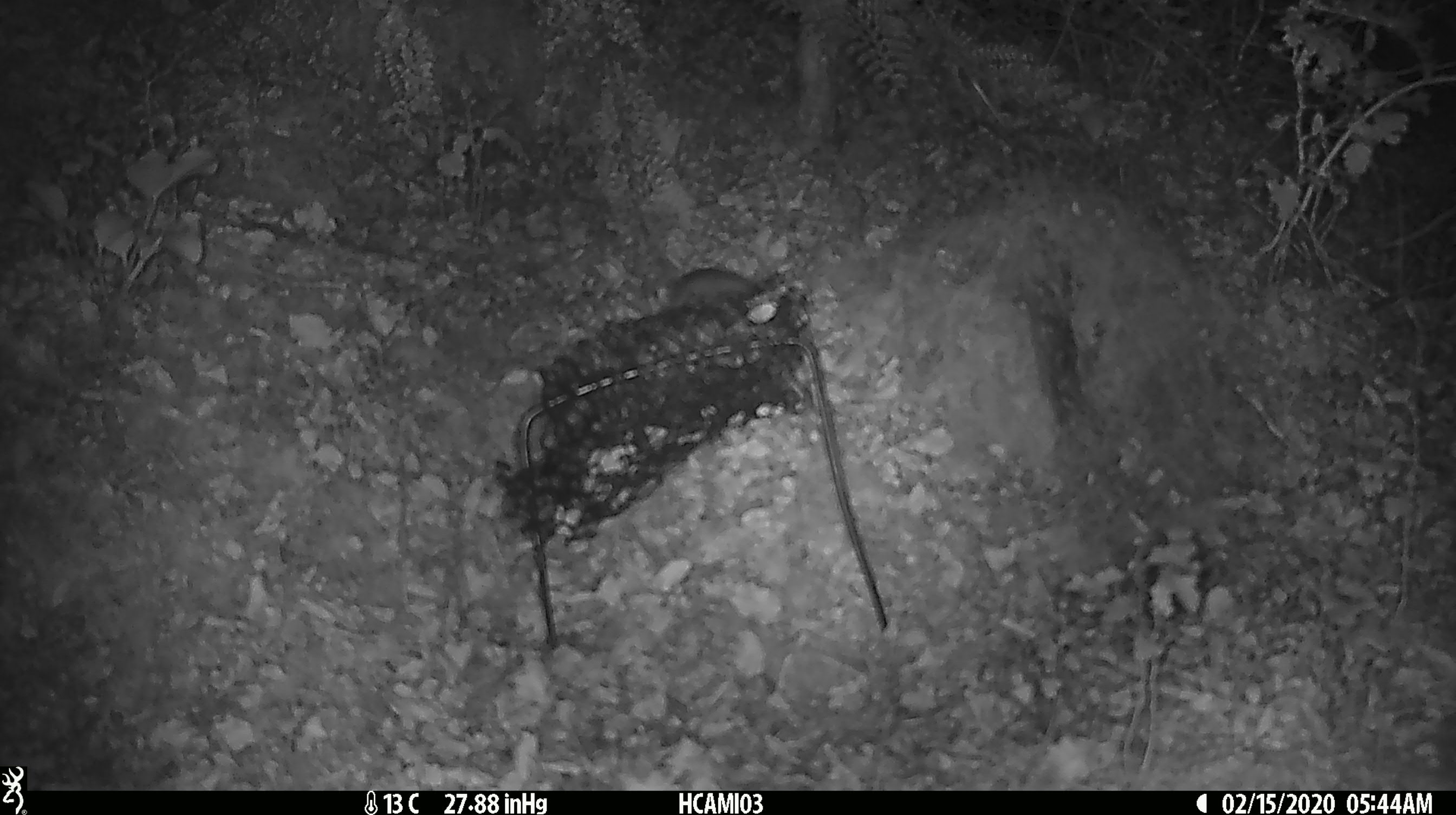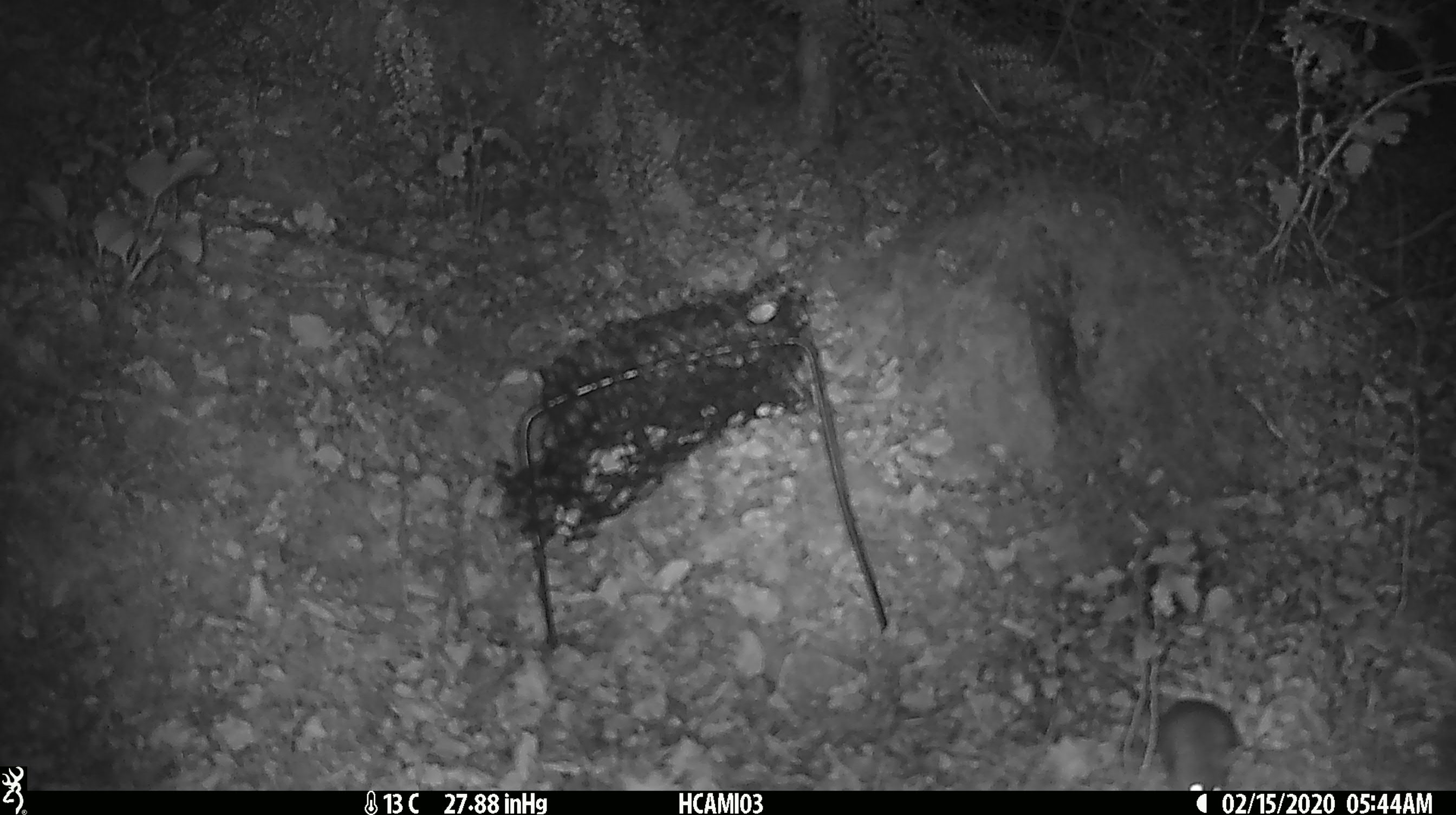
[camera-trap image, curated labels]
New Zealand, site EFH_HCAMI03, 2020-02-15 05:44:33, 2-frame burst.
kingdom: Animalia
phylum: Chordata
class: Mammalia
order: Rodentia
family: Muridae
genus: Mus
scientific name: Mus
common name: mouse